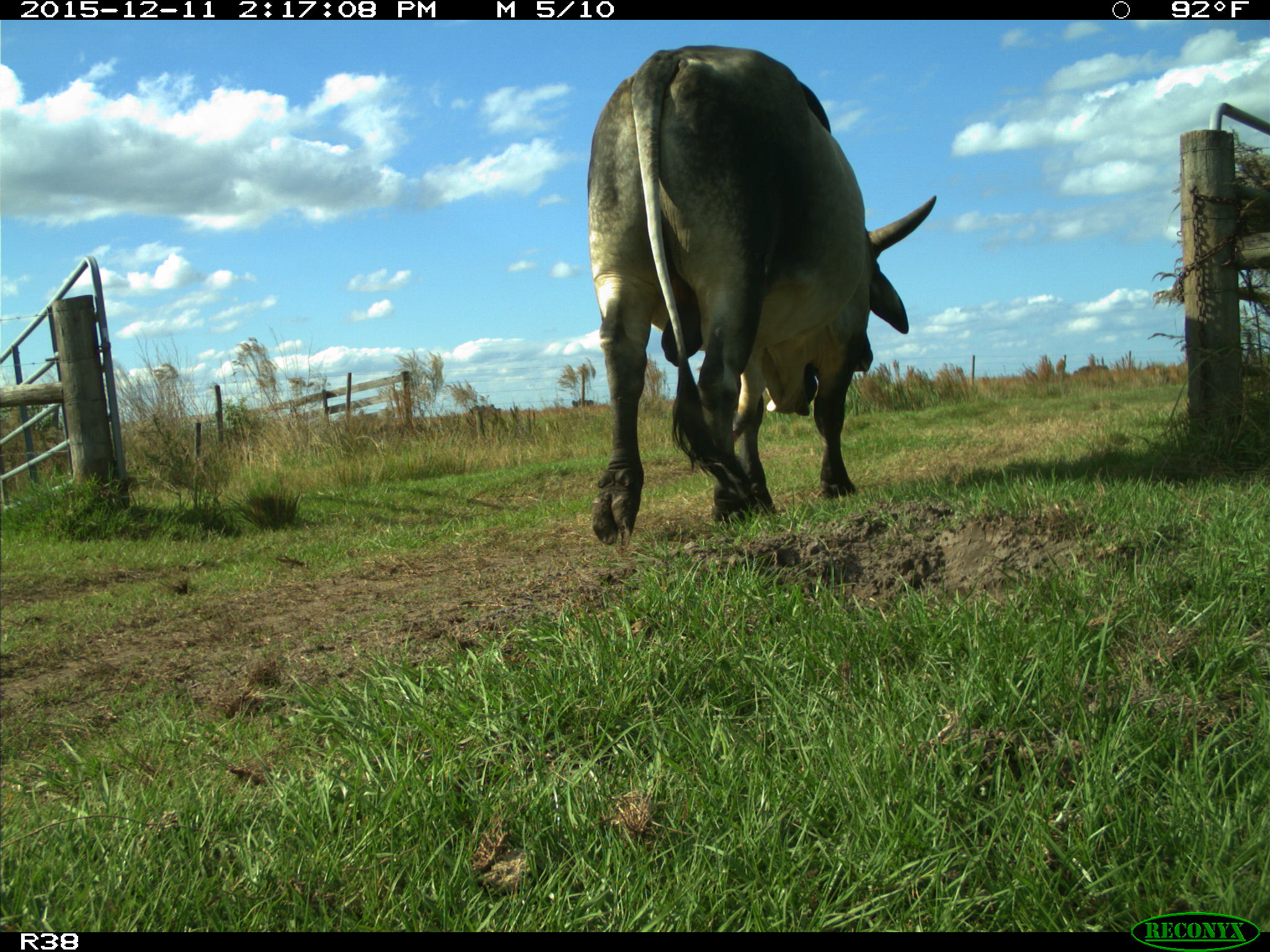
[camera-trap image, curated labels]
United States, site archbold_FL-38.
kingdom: Animalia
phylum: Chordata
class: Mammalia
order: Artiodactyla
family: Bovidae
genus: Bos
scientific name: Bos taurus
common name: domestic cow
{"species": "Bos taurus (domestic cow)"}